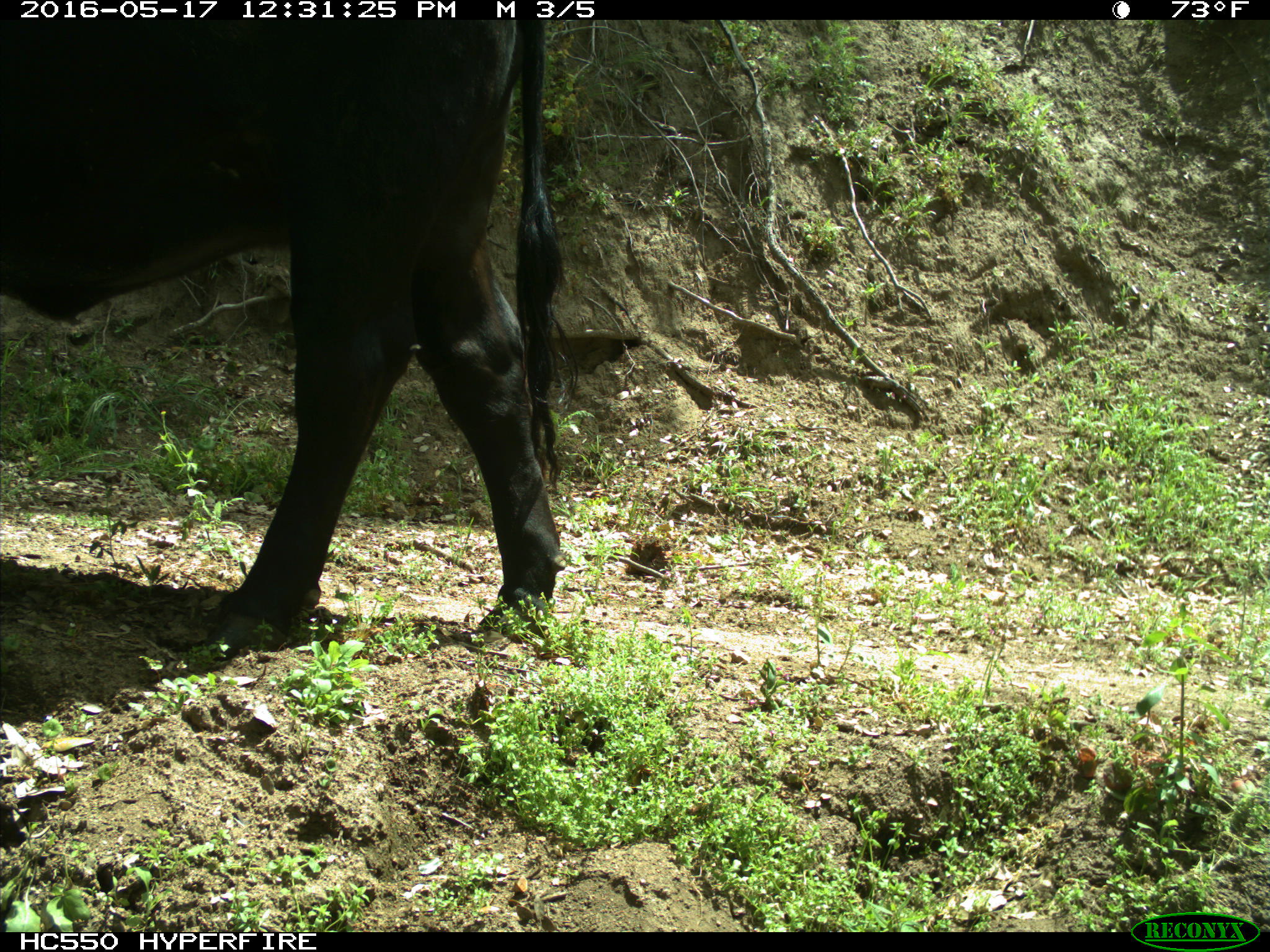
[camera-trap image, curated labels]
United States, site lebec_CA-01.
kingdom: Animalia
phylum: Chordata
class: Mammalia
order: Artiodactyla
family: Bovidae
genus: Bos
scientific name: Bos taurus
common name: domestic cow